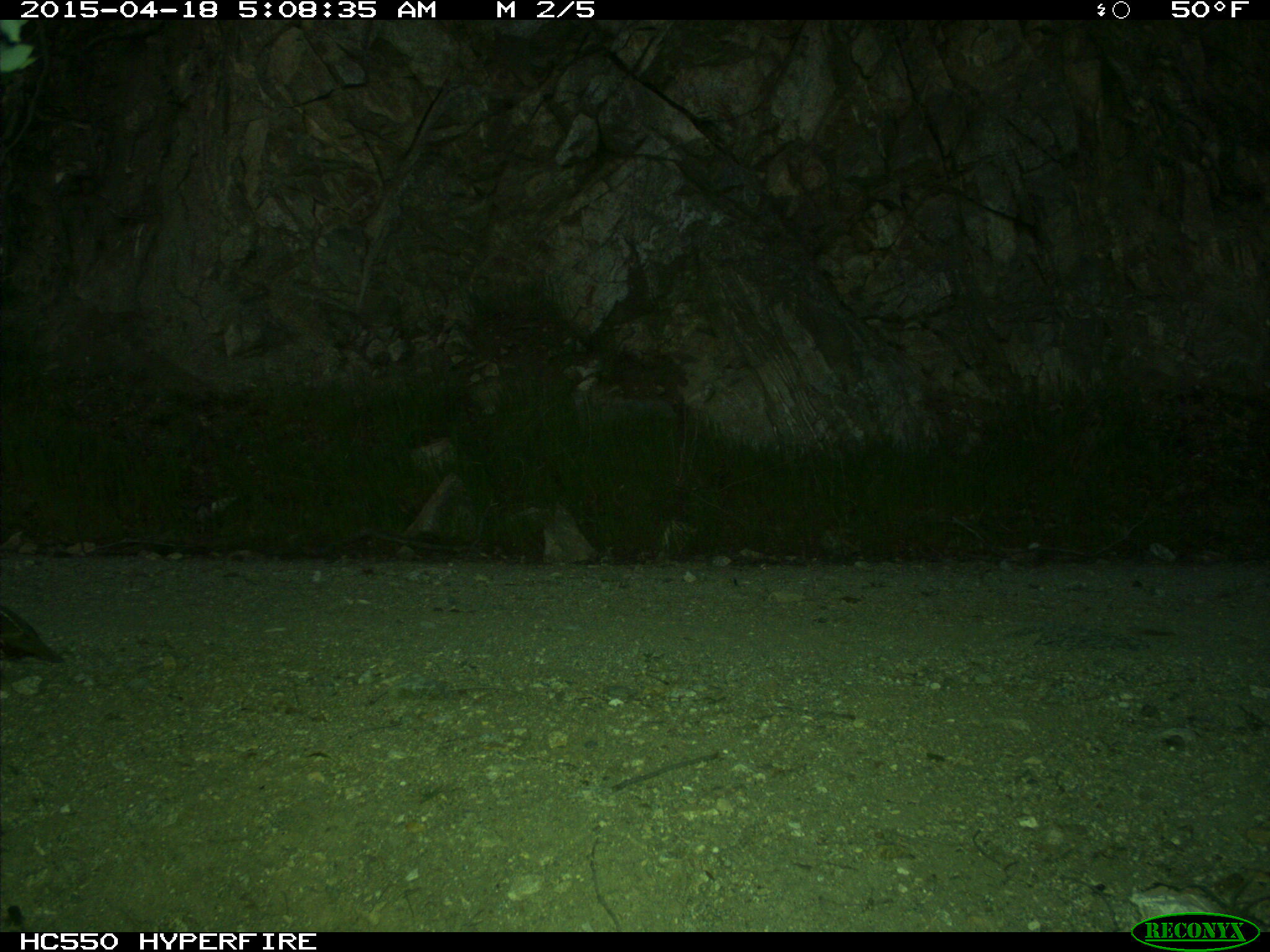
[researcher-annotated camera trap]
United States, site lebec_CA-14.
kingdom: Animalia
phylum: Chordata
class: Aves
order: Galliformes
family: Odontophoridae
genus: Callipepla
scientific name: Callipepla californica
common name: california quail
Callipepla californica (california quail).